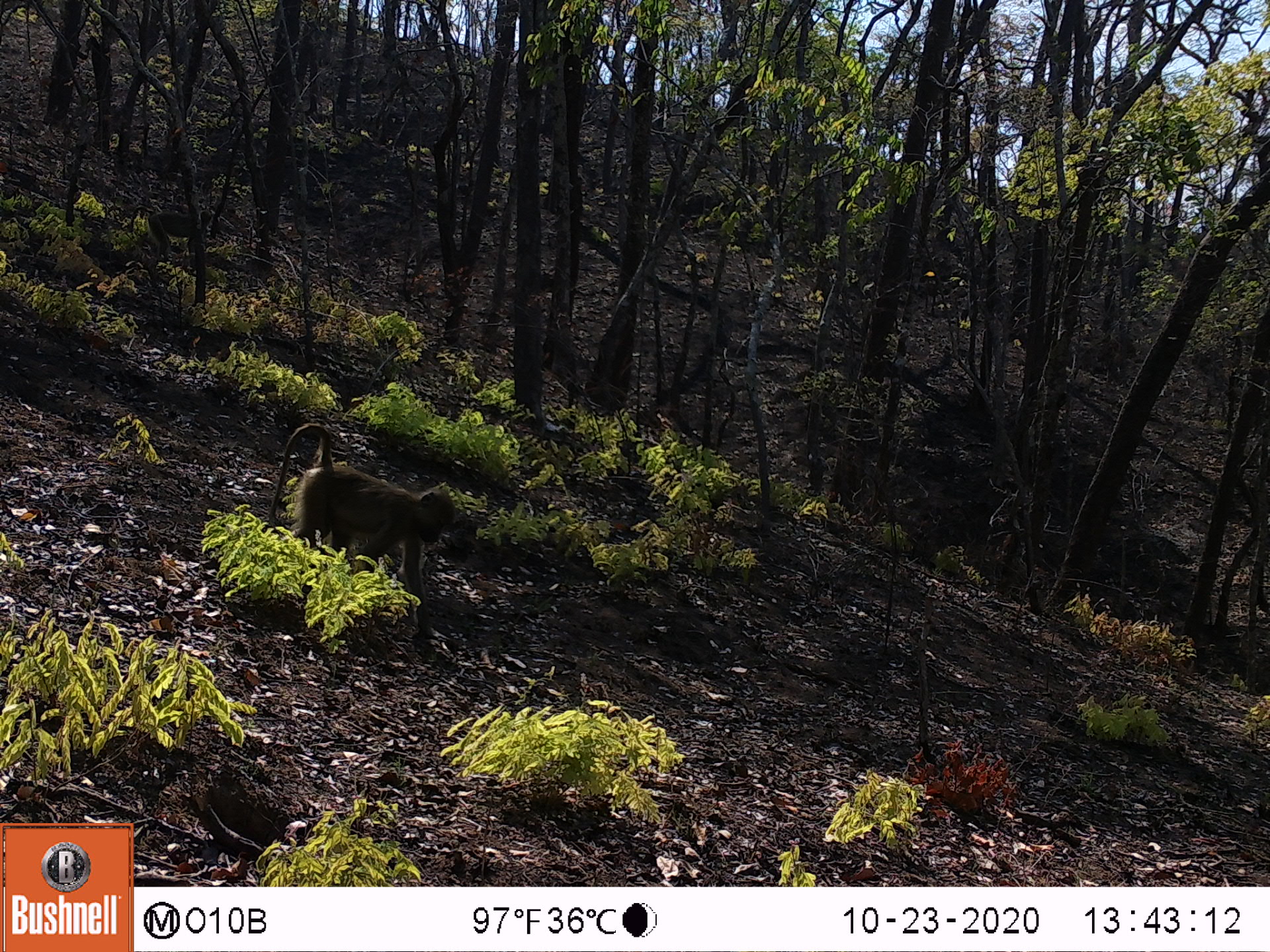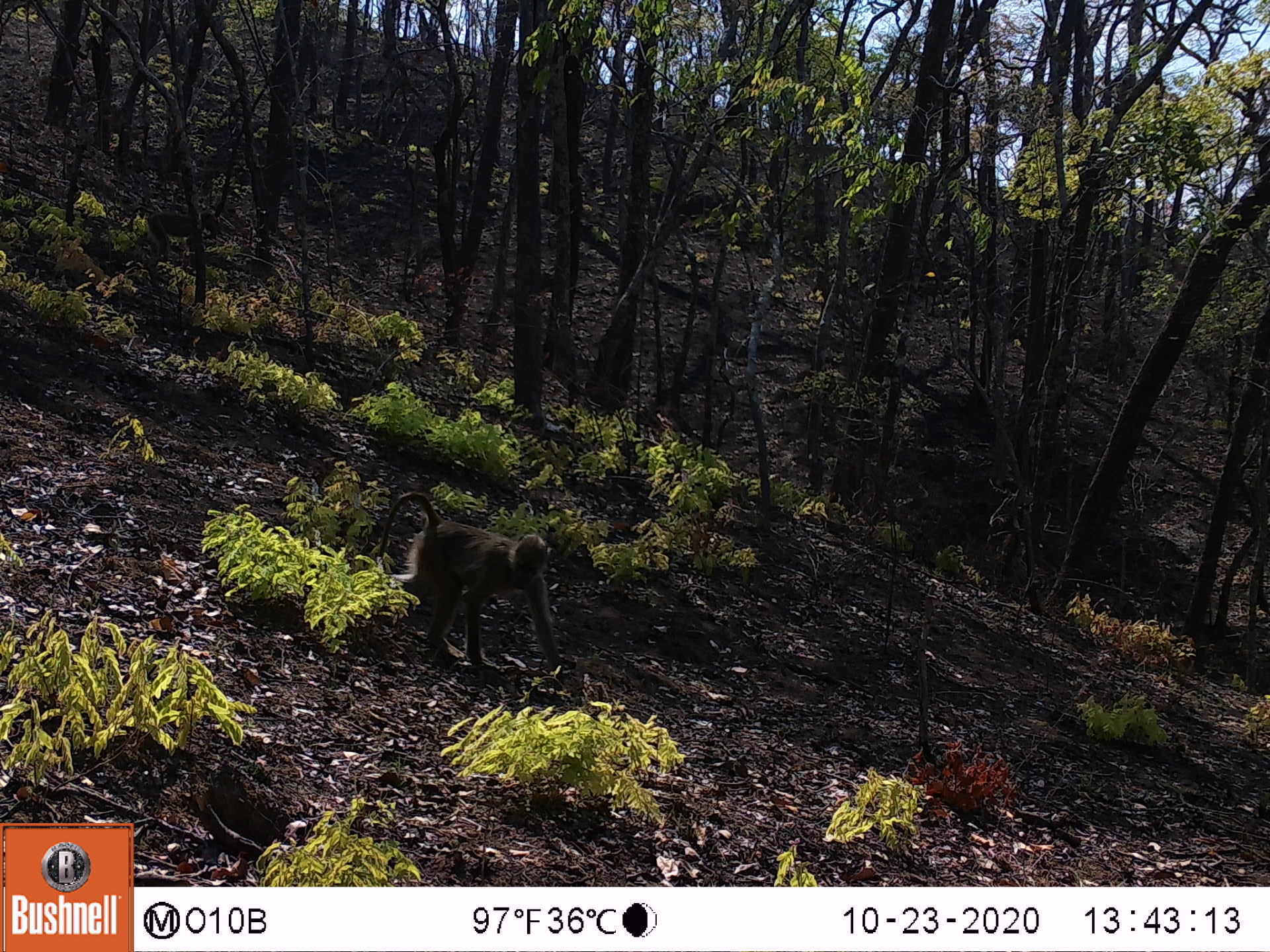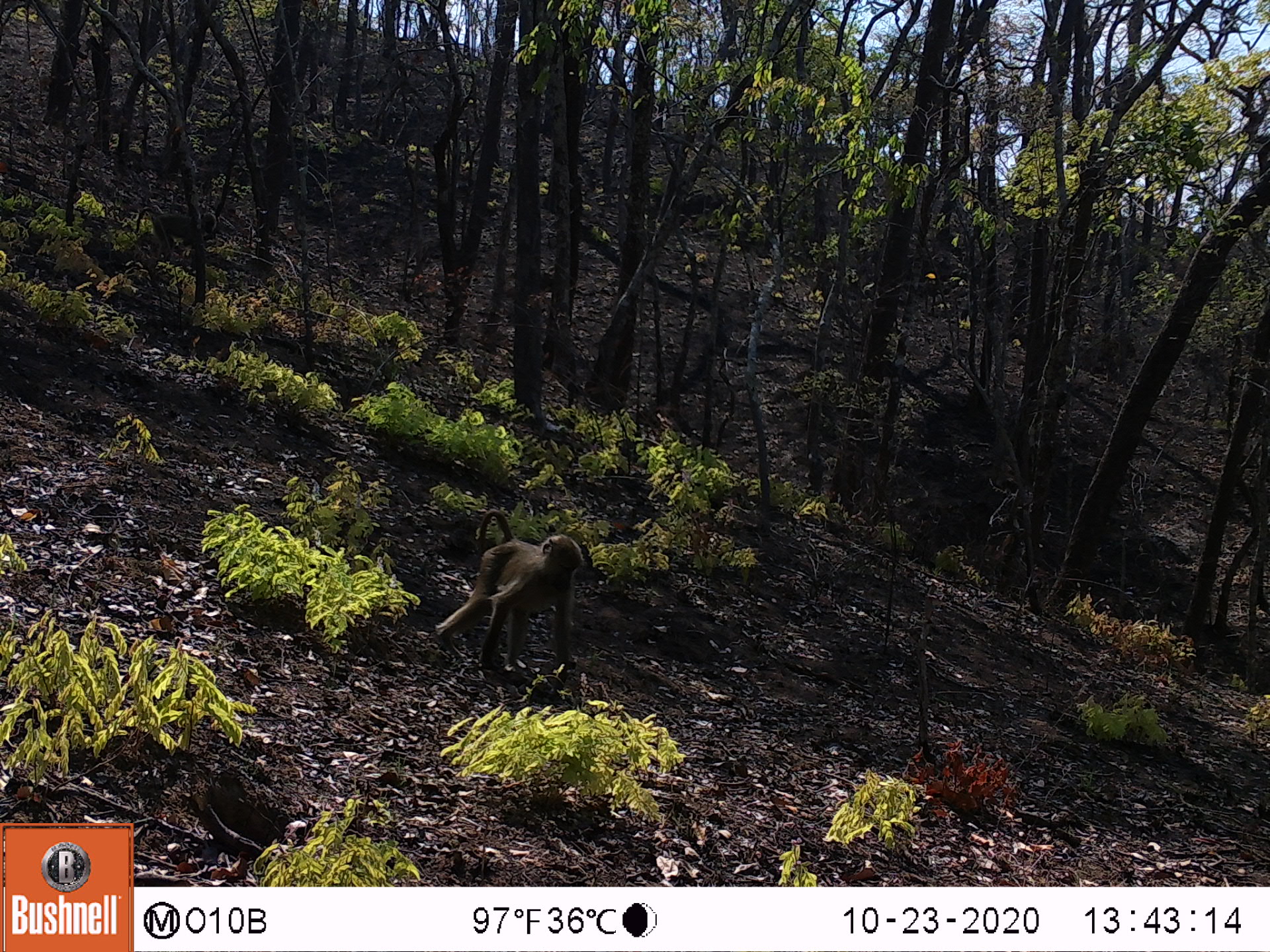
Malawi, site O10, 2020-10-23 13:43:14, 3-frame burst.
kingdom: Animalia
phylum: Chordata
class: Mammalia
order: Primates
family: Cercopithecidae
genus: Papio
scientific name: Papio cynocephalus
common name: yellow baboon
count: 2